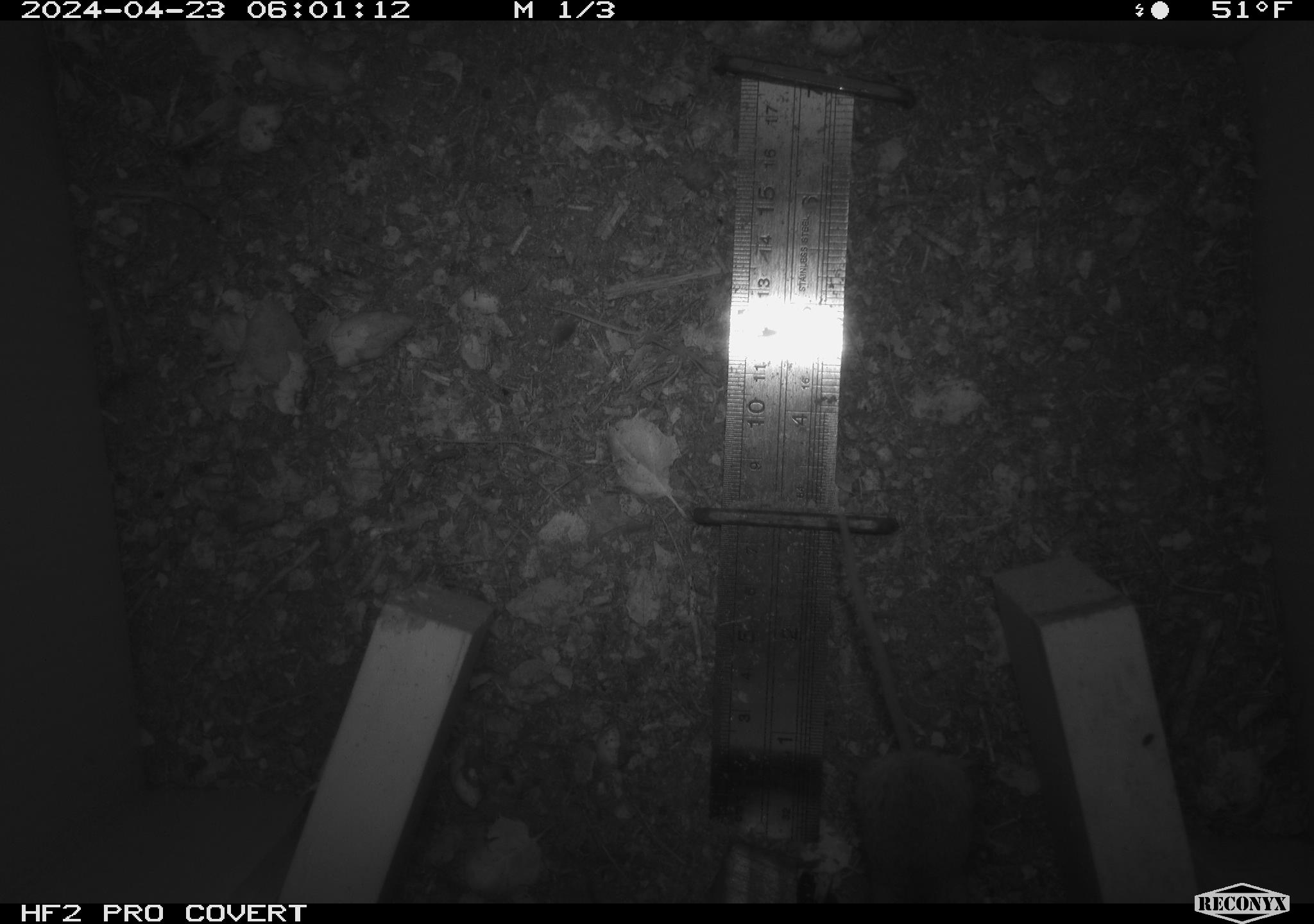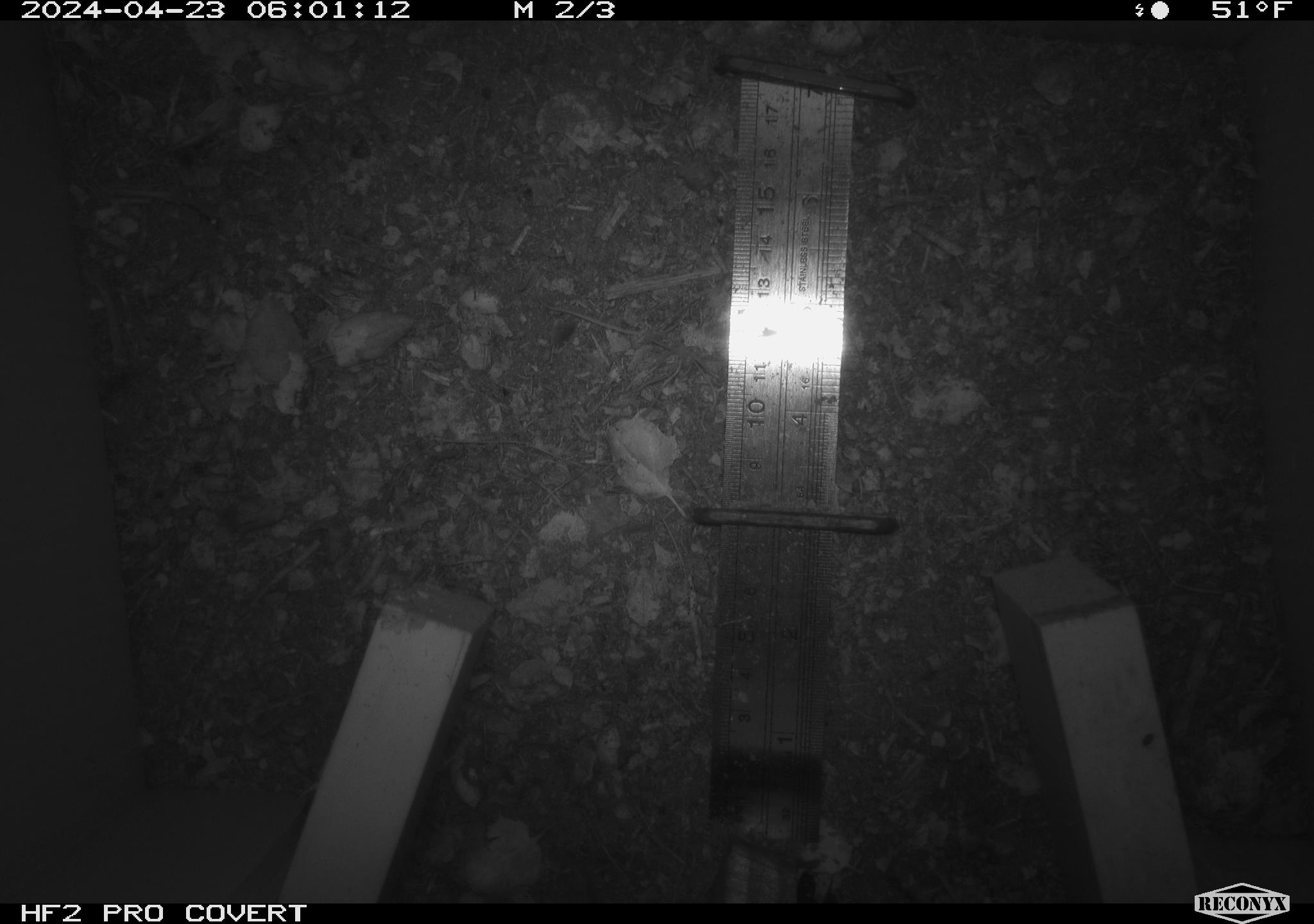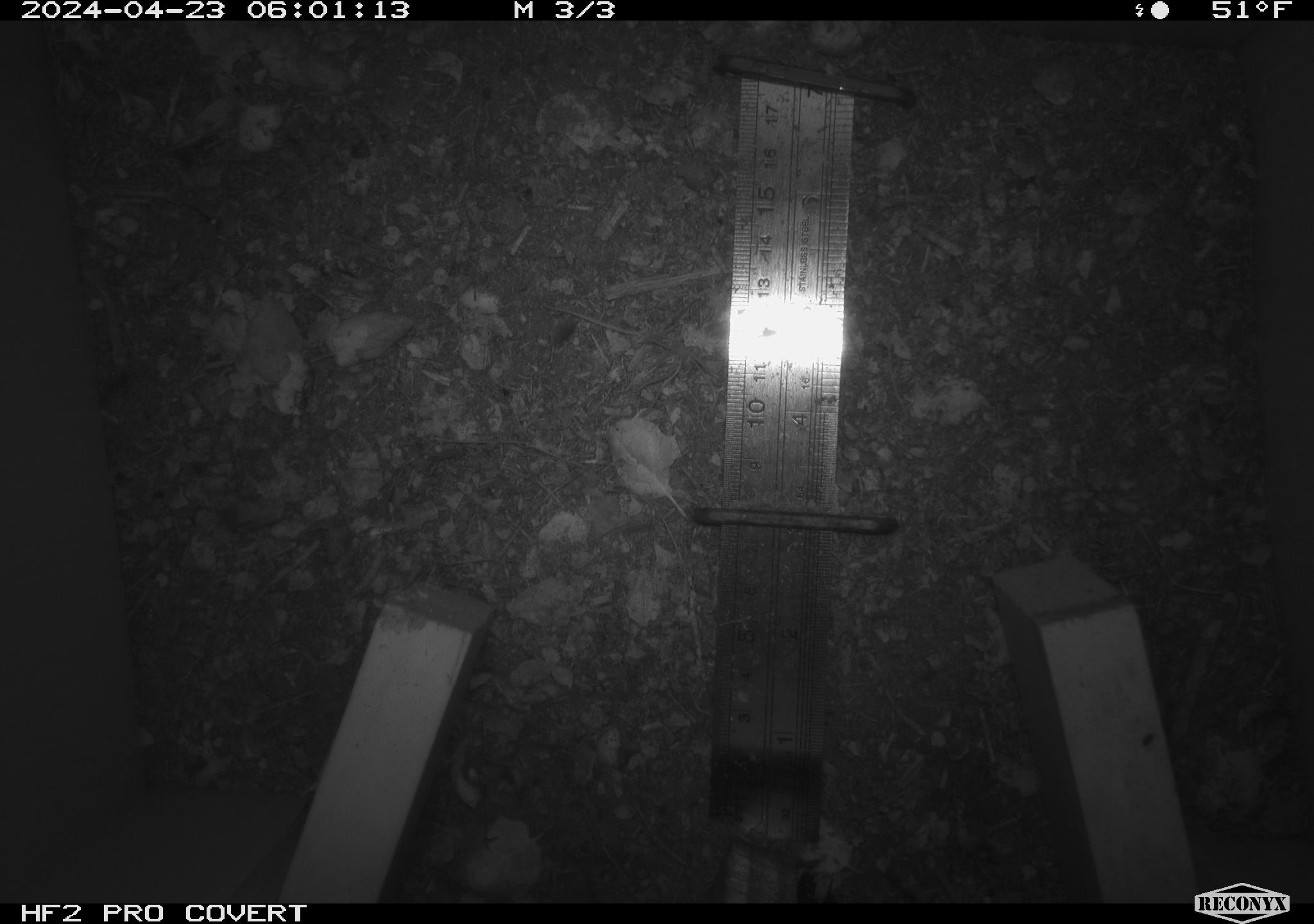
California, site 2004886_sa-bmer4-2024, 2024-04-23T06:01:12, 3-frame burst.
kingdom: Animalia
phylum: Chordata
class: Mammalia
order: Rodentia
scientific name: Rodentia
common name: mouse species